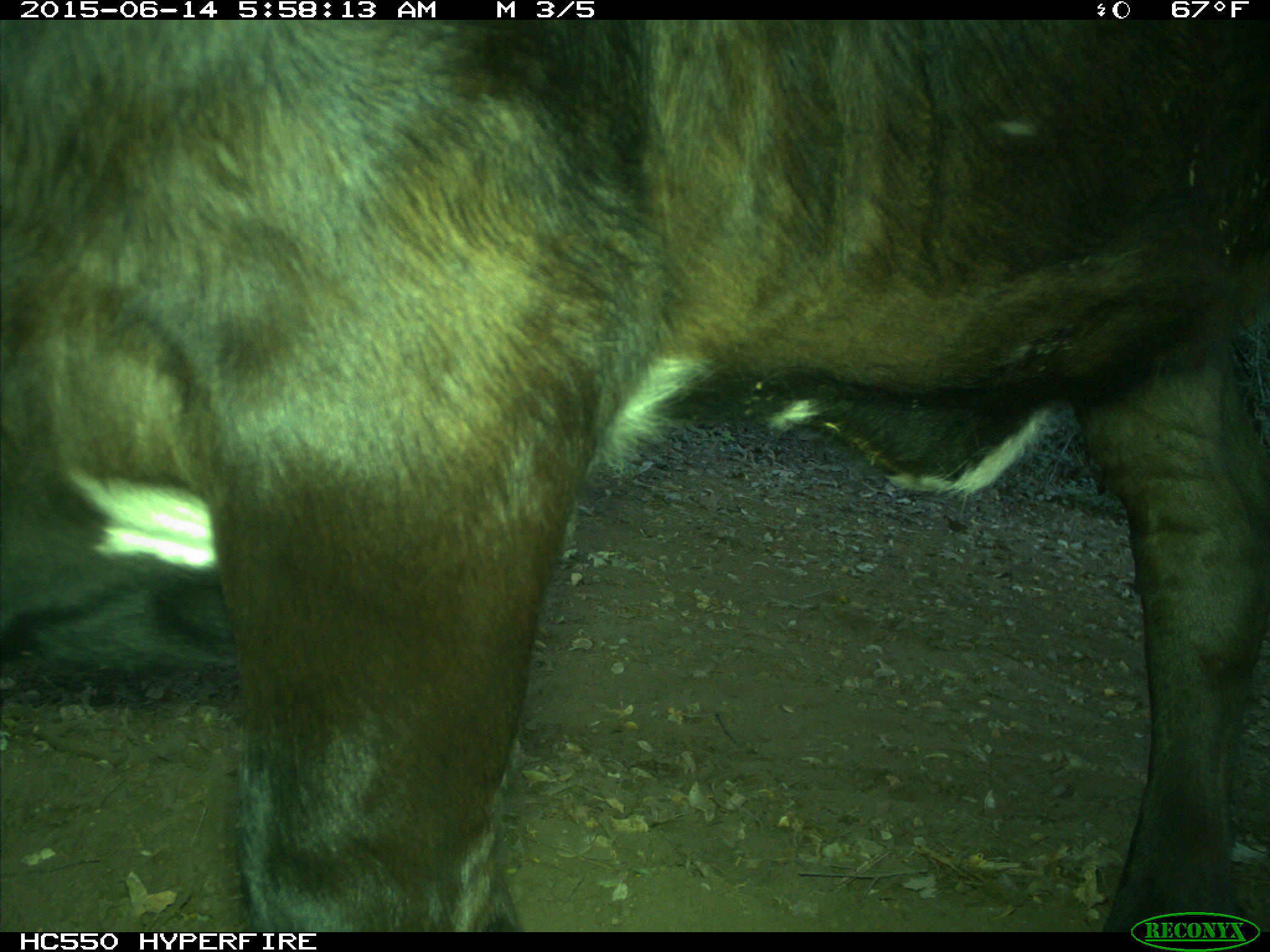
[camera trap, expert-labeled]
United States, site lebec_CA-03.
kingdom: Animalia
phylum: Chordata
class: Mammalia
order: Artiodactyla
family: Bovidae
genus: Bos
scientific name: Bos taurus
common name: domestic cow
Bos taurus (domestic cow).